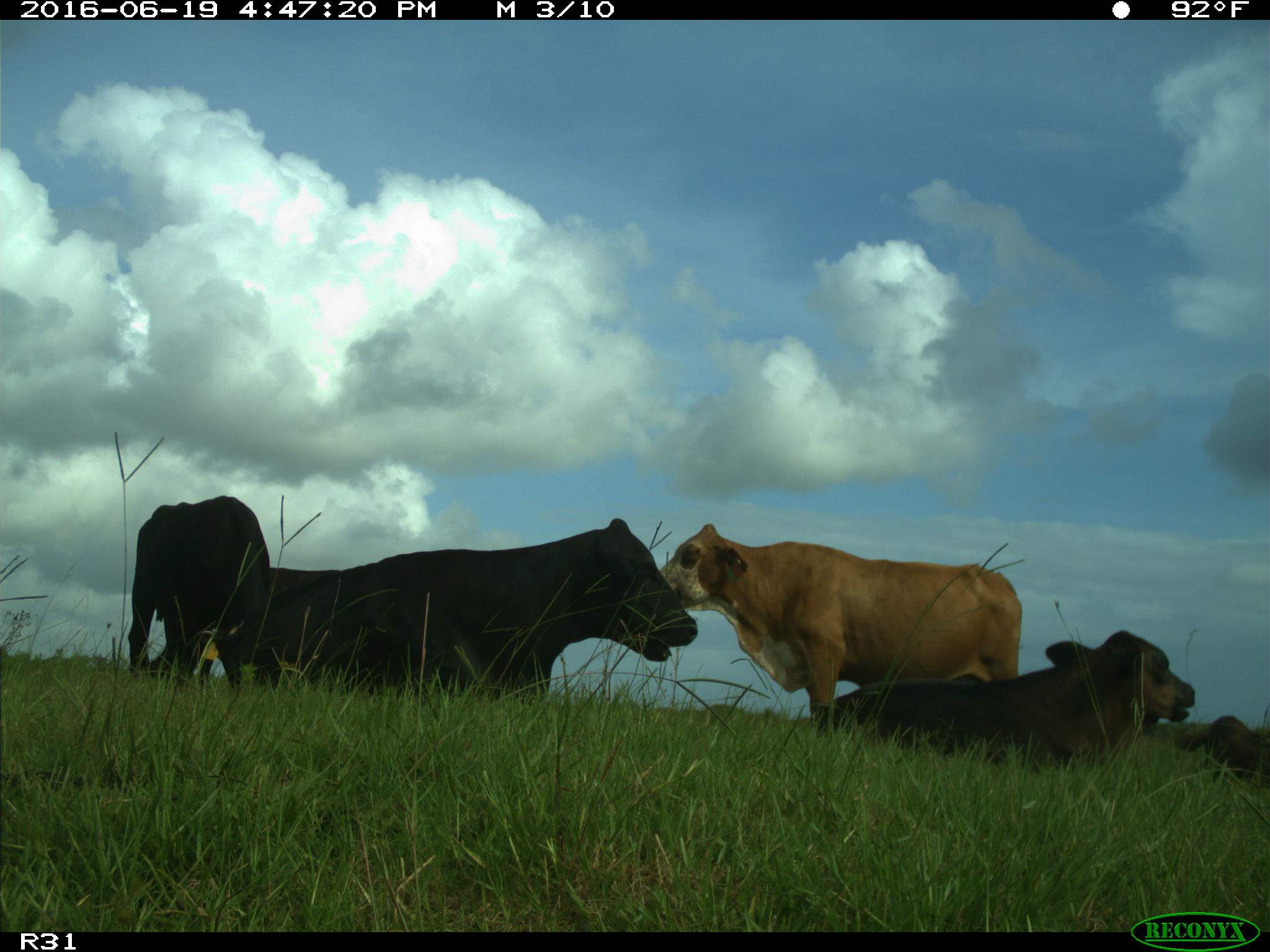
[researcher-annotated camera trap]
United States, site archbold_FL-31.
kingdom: Animalia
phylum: Chordata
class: Mammalia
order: Artiodactyla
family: Bovidae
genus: Bos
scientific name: Bos taurus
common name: domestic cow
Bos taurus (domestic cow).